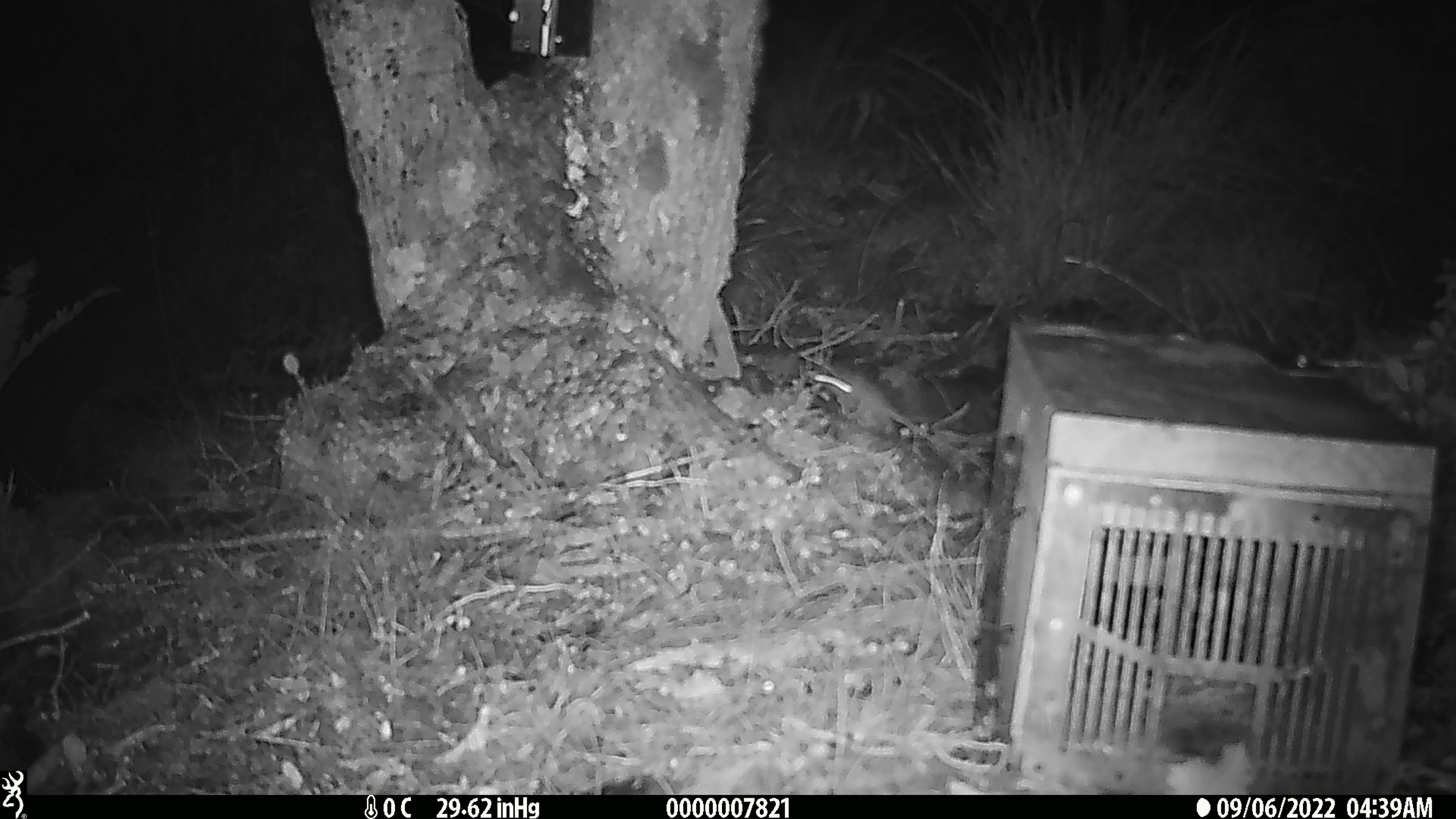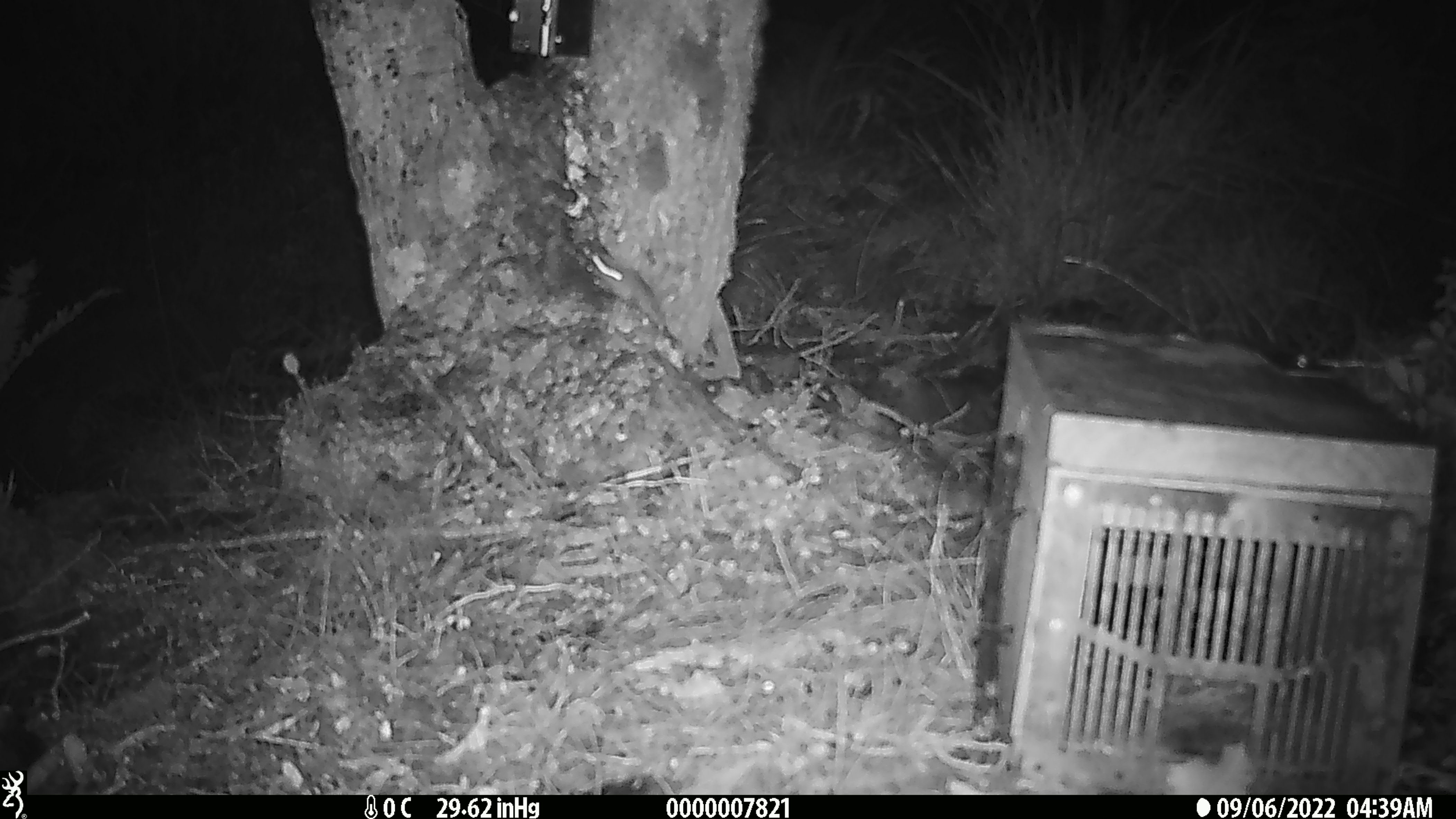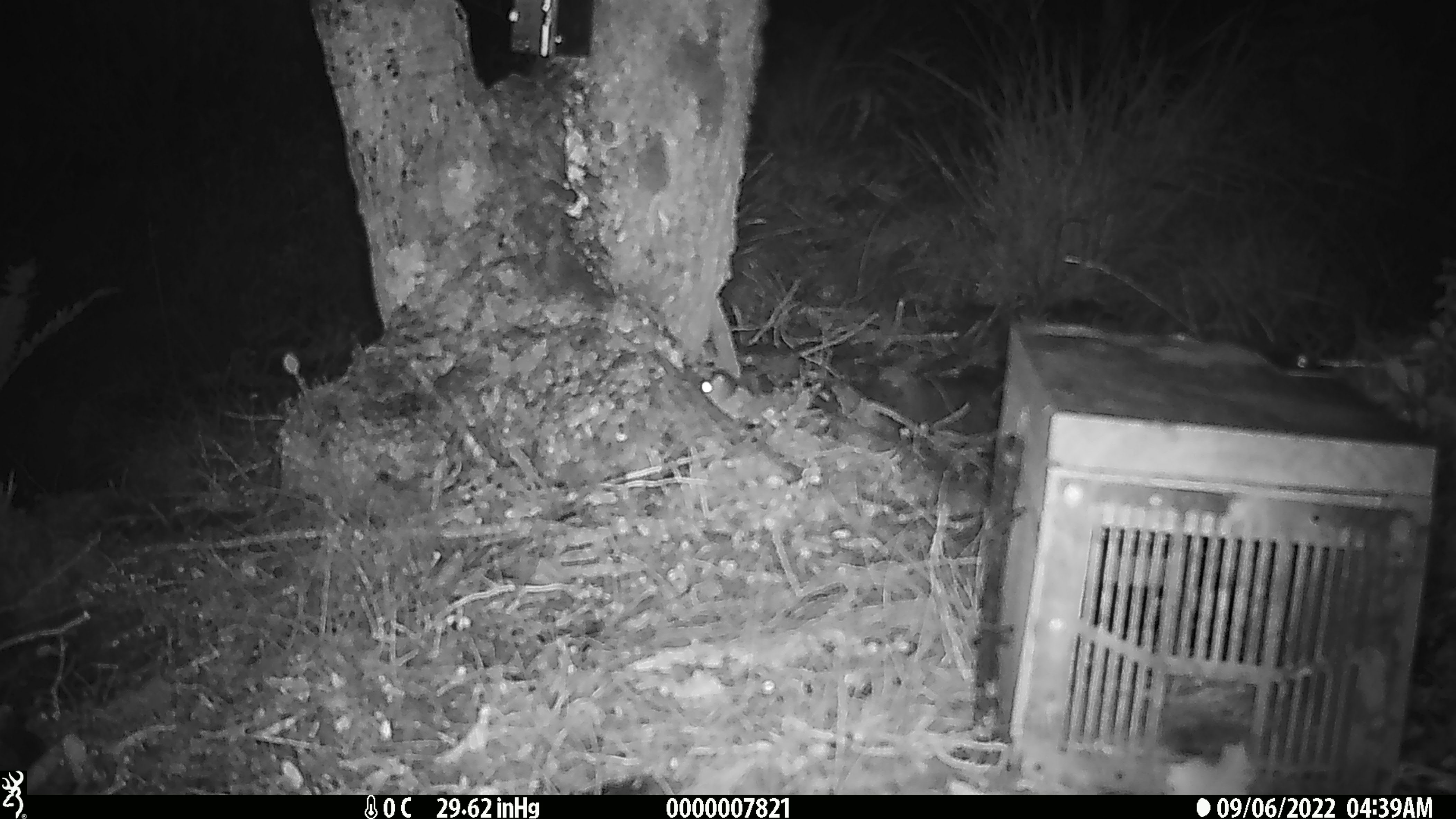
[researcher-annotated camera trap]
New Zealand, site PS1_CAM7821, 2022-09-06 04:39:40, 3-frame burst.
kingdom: Animalia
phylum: Chordata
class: Mammalia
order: Rodentia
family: Muridae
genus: Mus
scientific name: Mus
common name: mouse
Mouse (Mus).